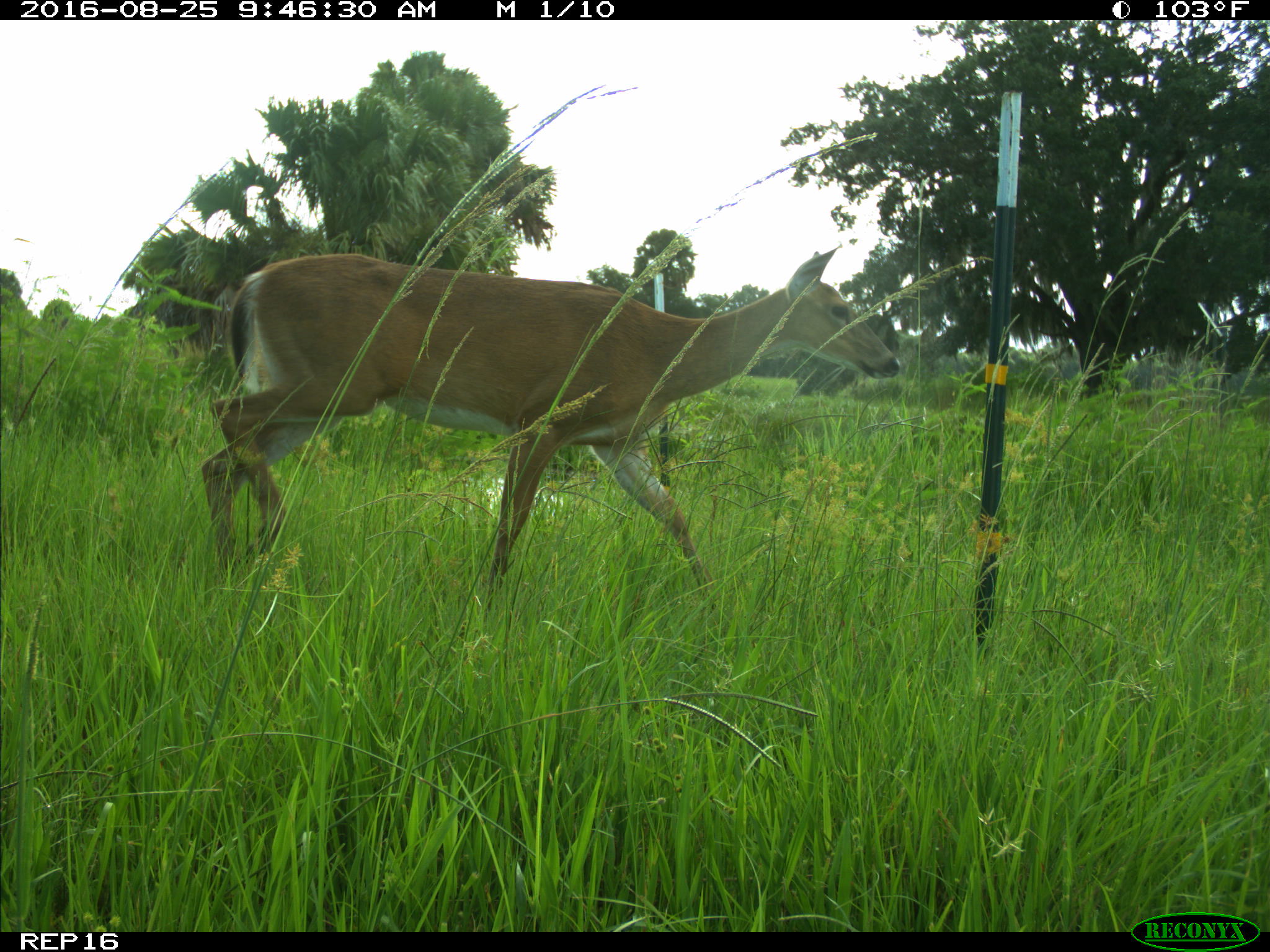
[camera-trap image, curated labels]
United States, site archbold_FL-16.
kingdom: Animalia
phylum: Chordata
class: Mammalia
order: Artiodactyla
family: Cervidae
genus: Odocoileus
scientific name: Odocoileus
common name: deer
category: unidentified deer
Unidentified deer (deer) (Odocoileus).